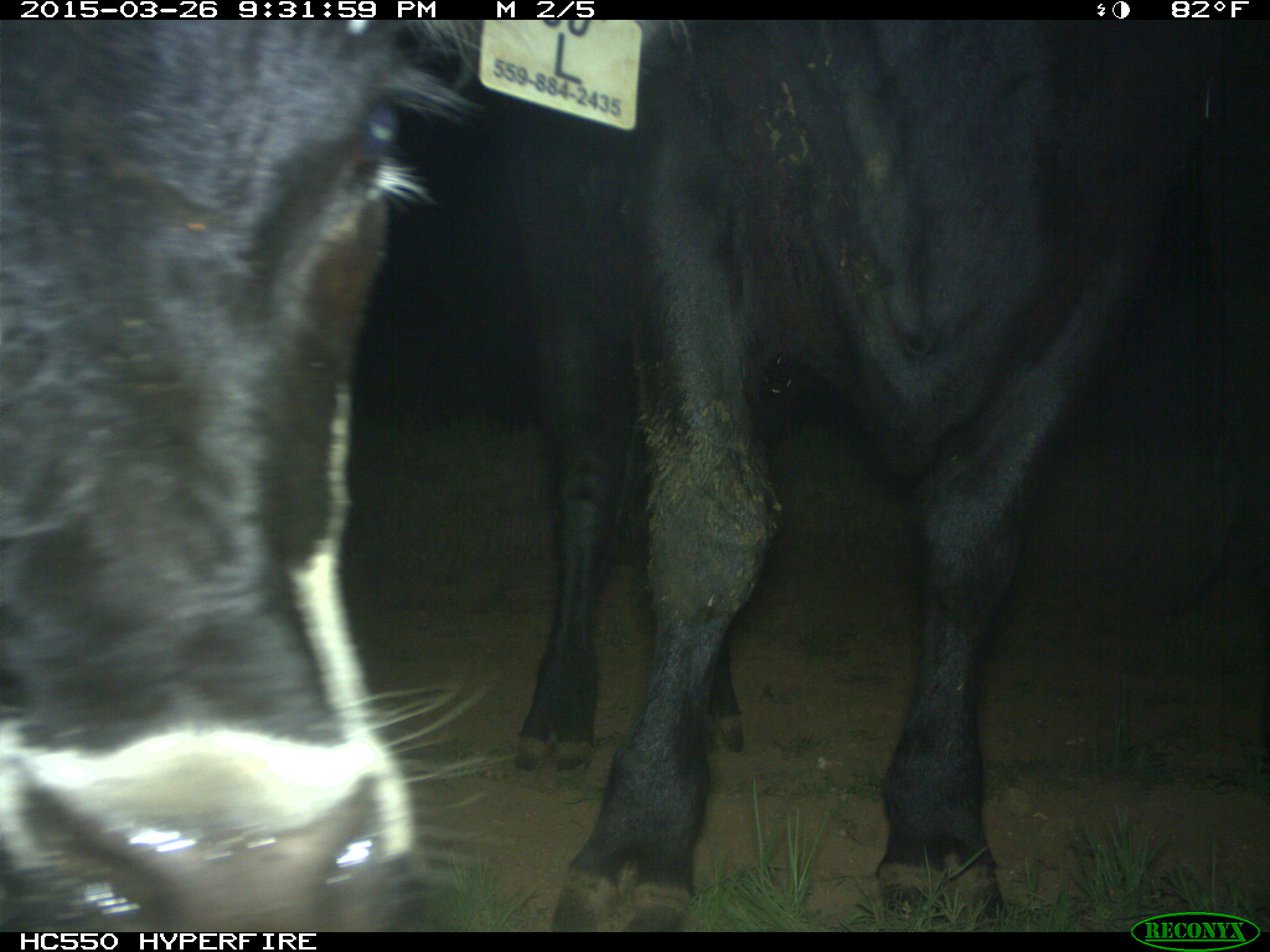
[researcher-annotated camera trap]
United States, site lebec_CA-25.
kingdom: Animalia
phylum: Chordata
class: Mammalia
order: Artiodactyla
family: Bovidae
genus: Bos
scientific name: Bos taurus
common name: domestic cow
Bos taurus (domestic cow).